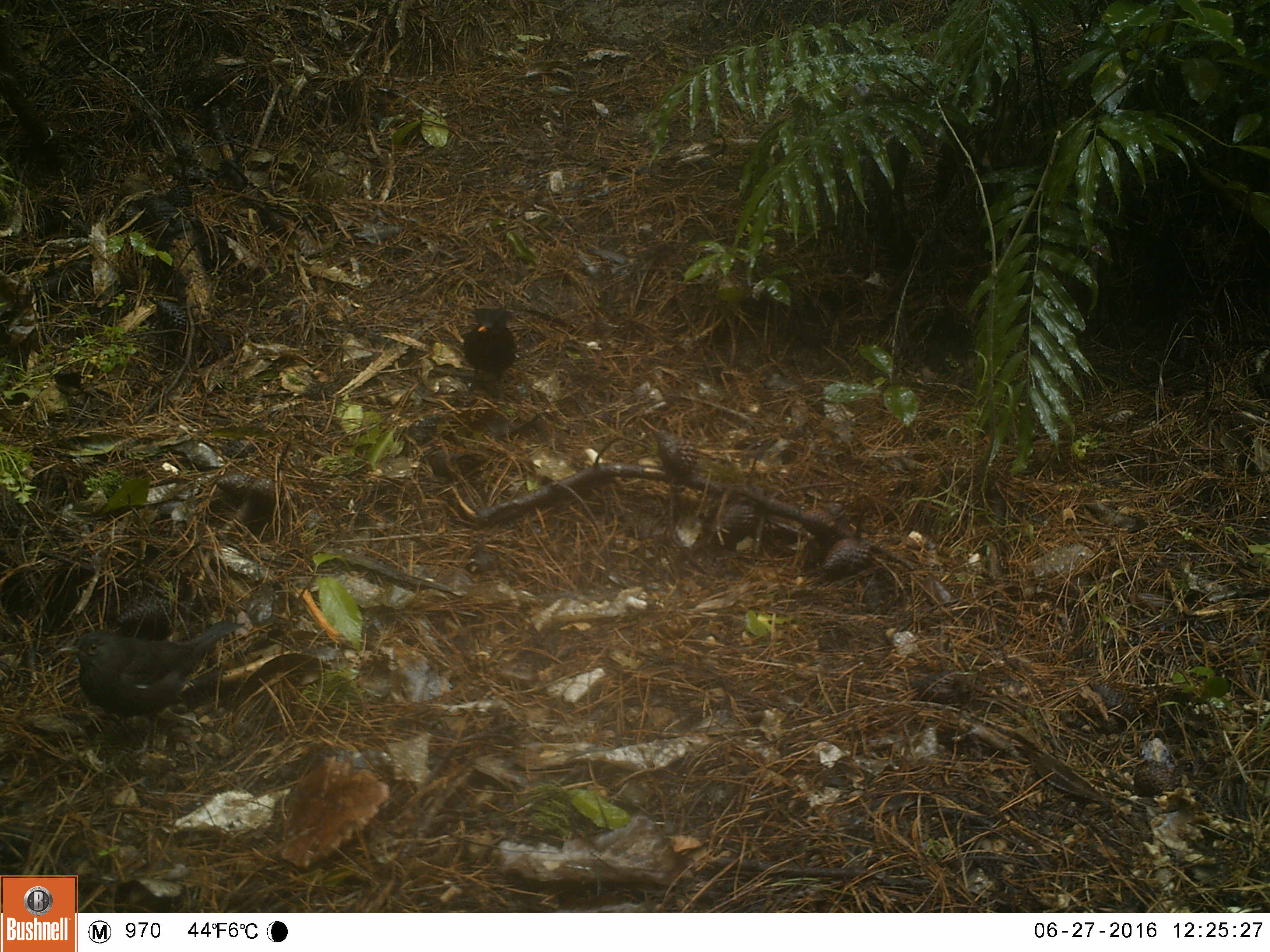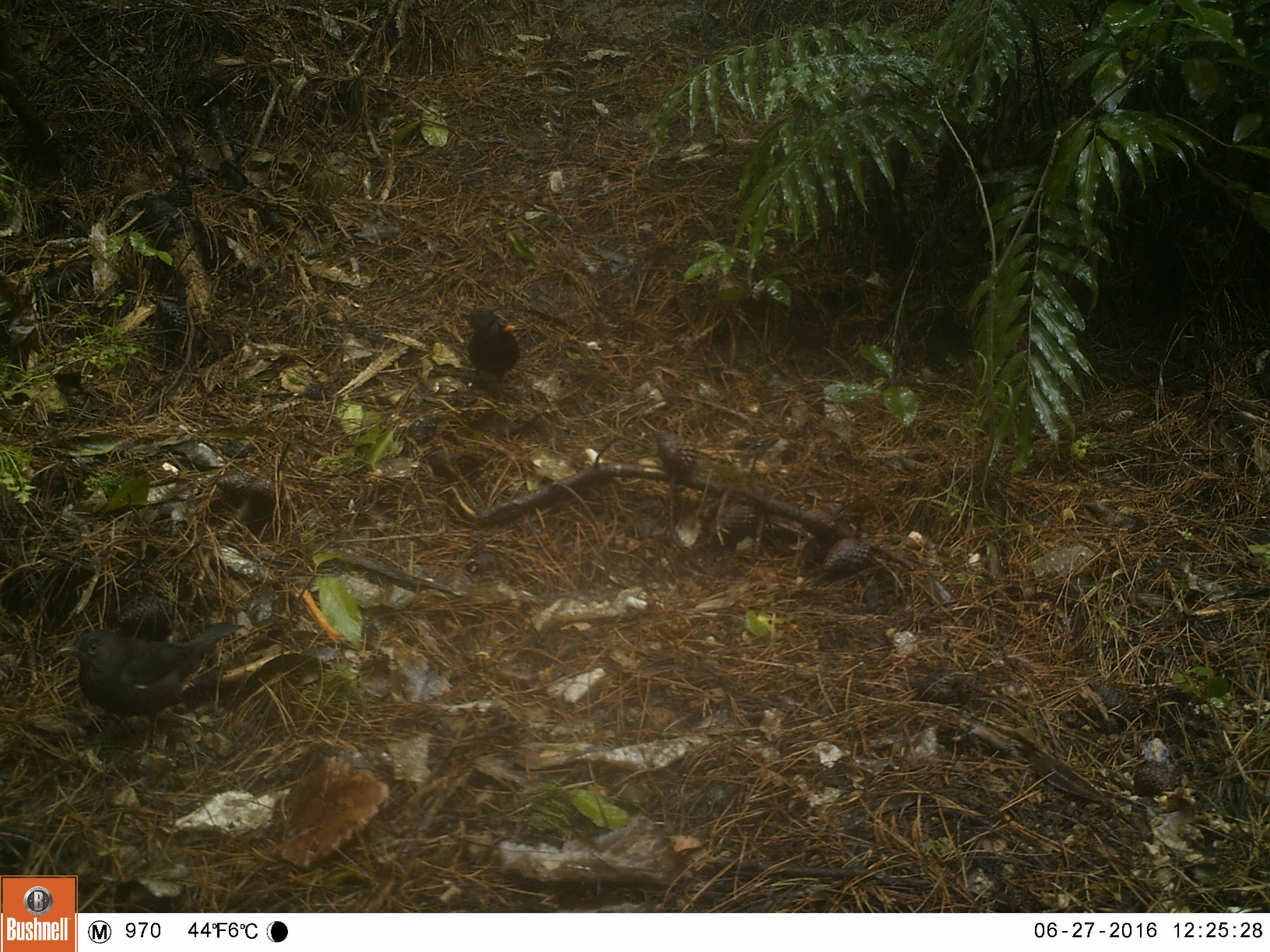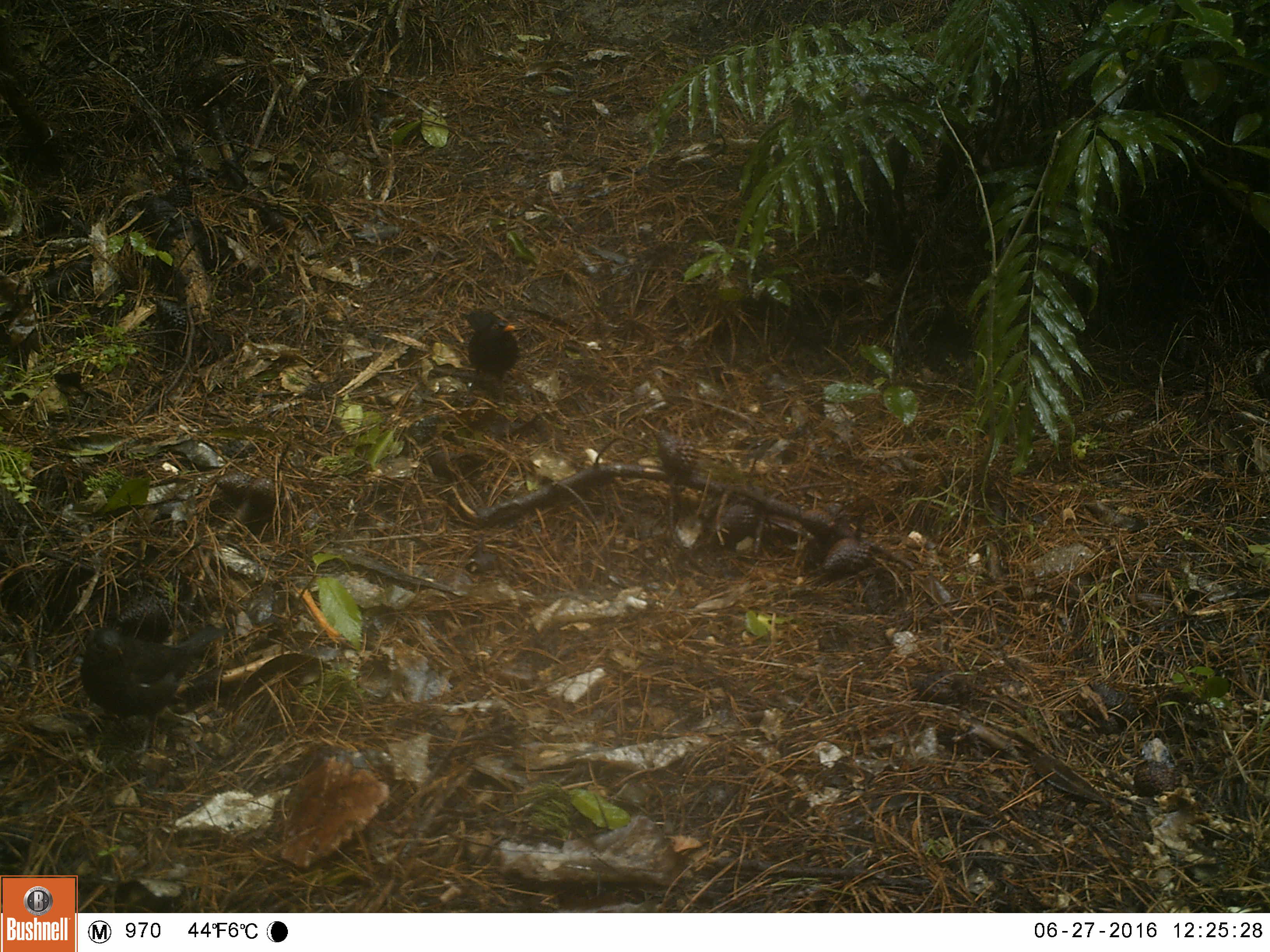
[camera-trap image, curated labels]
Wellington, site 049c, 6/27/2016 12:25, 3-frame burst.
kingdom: Animalia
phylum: Chordata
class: Aves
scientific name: Aves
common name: bird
Bird (Aves).